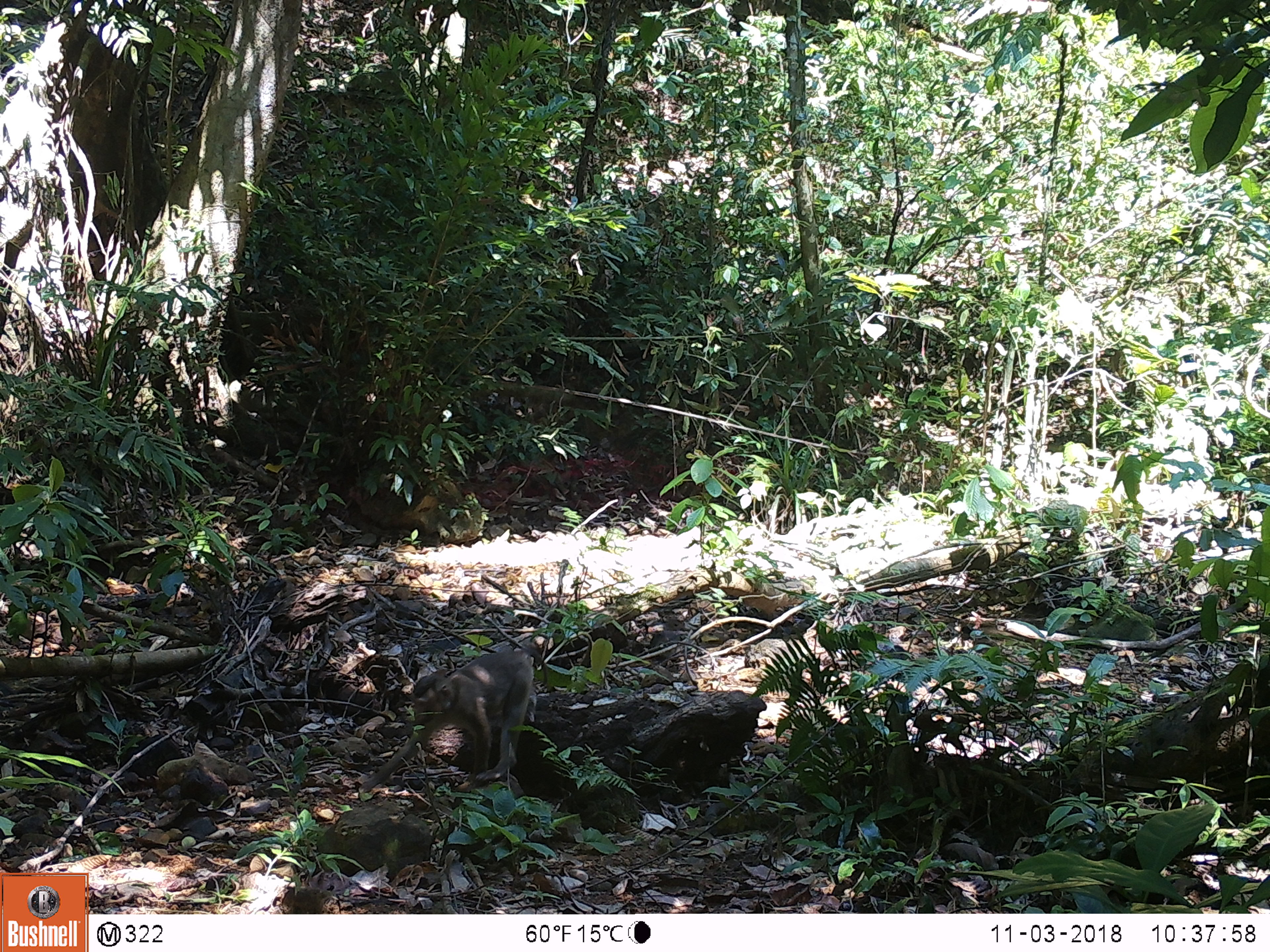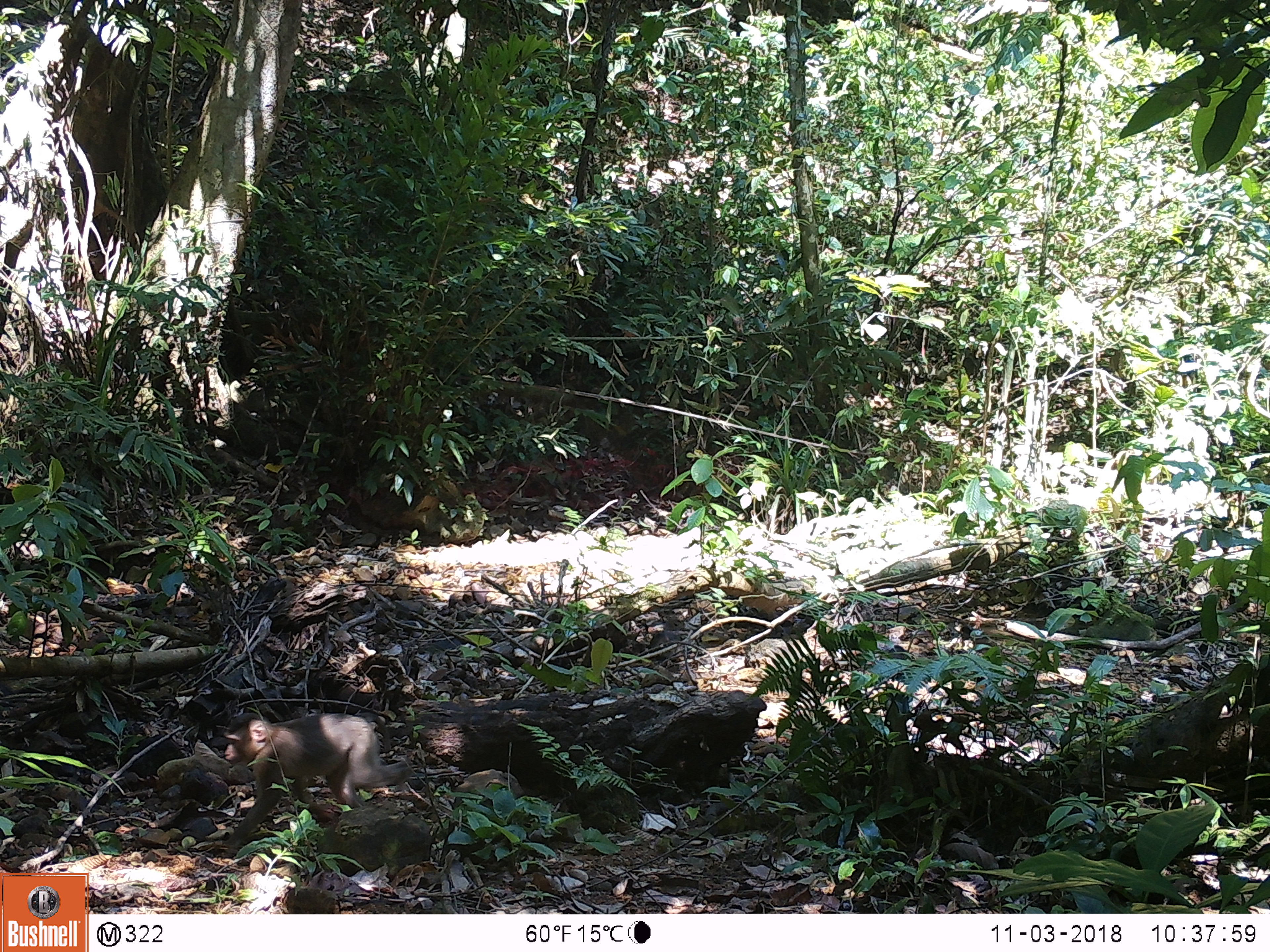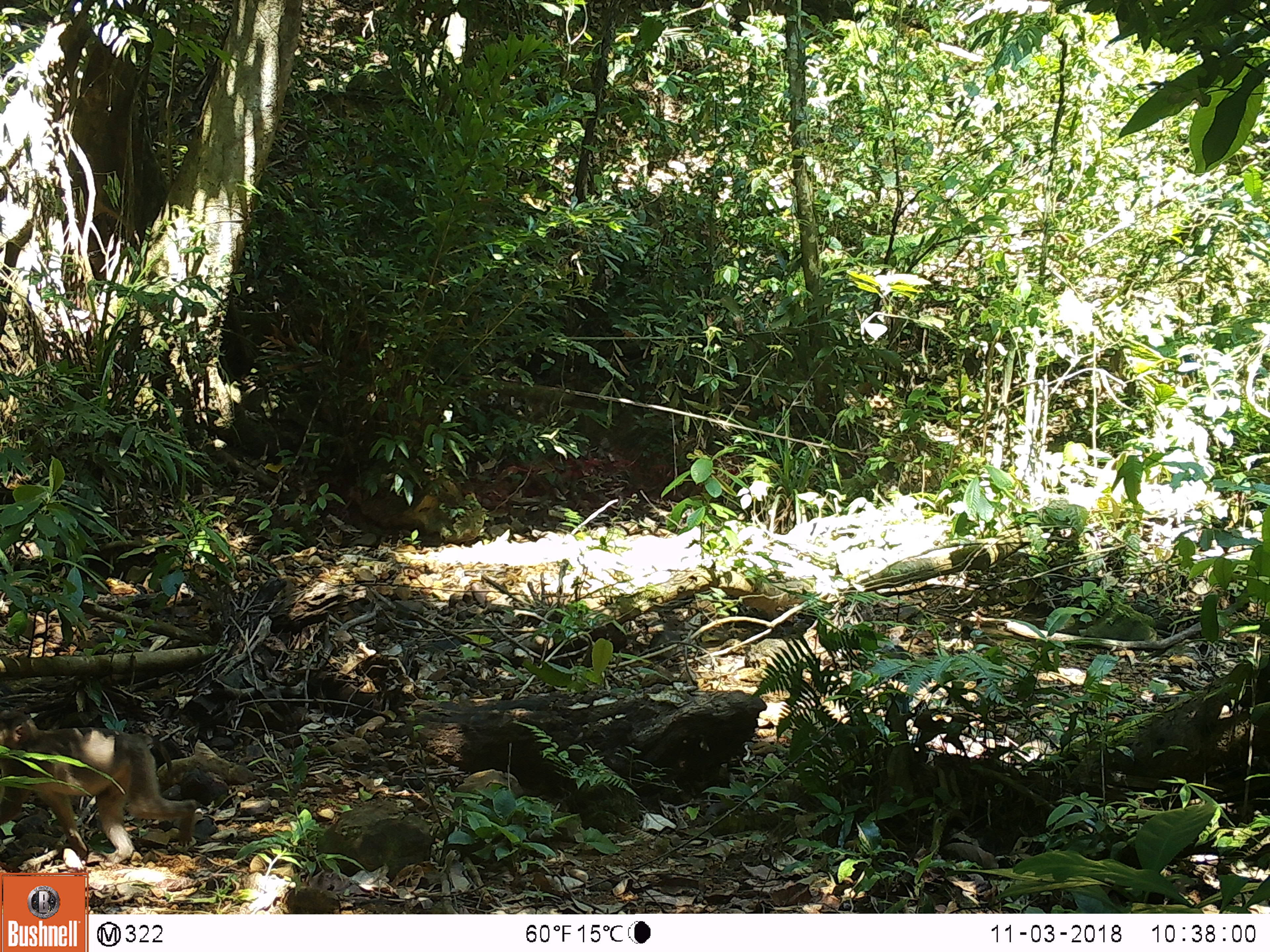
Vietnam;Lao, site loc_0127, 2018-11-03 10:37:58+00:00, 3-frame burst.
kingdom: Animalia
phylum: Chordata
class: Mammalia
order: Primates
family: Cercopithecidae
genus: Macaca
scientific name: Macaca nemestrina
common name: pig-tailed macaque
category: pig tailed macaque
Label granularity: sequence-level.